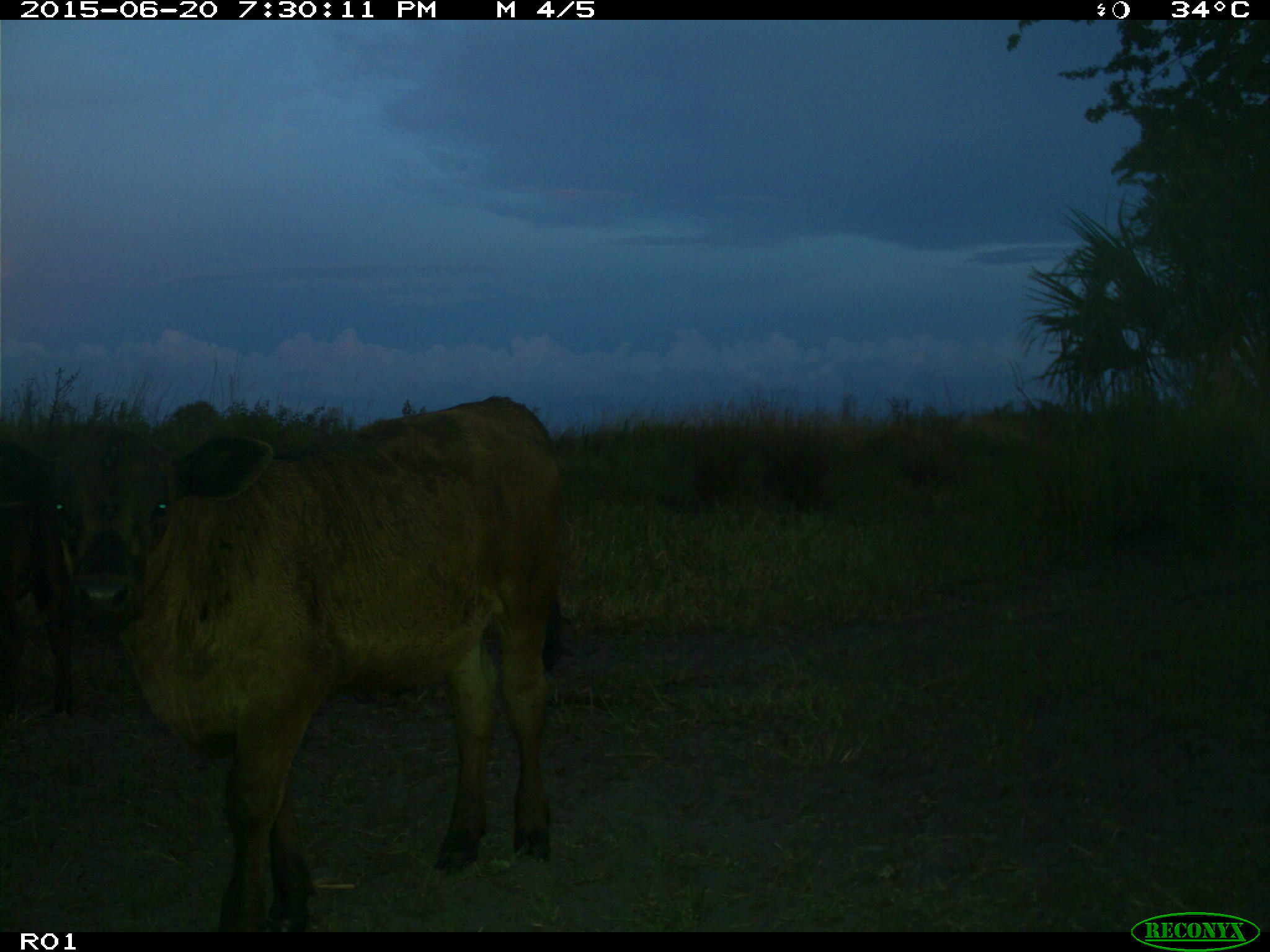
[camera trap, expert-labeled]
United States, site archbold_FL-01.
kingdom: Animalia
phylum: Chordata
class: Mammalia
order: Artiodactyla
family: Bovidae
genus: Bos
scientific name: Bos taurus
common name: domestic cow